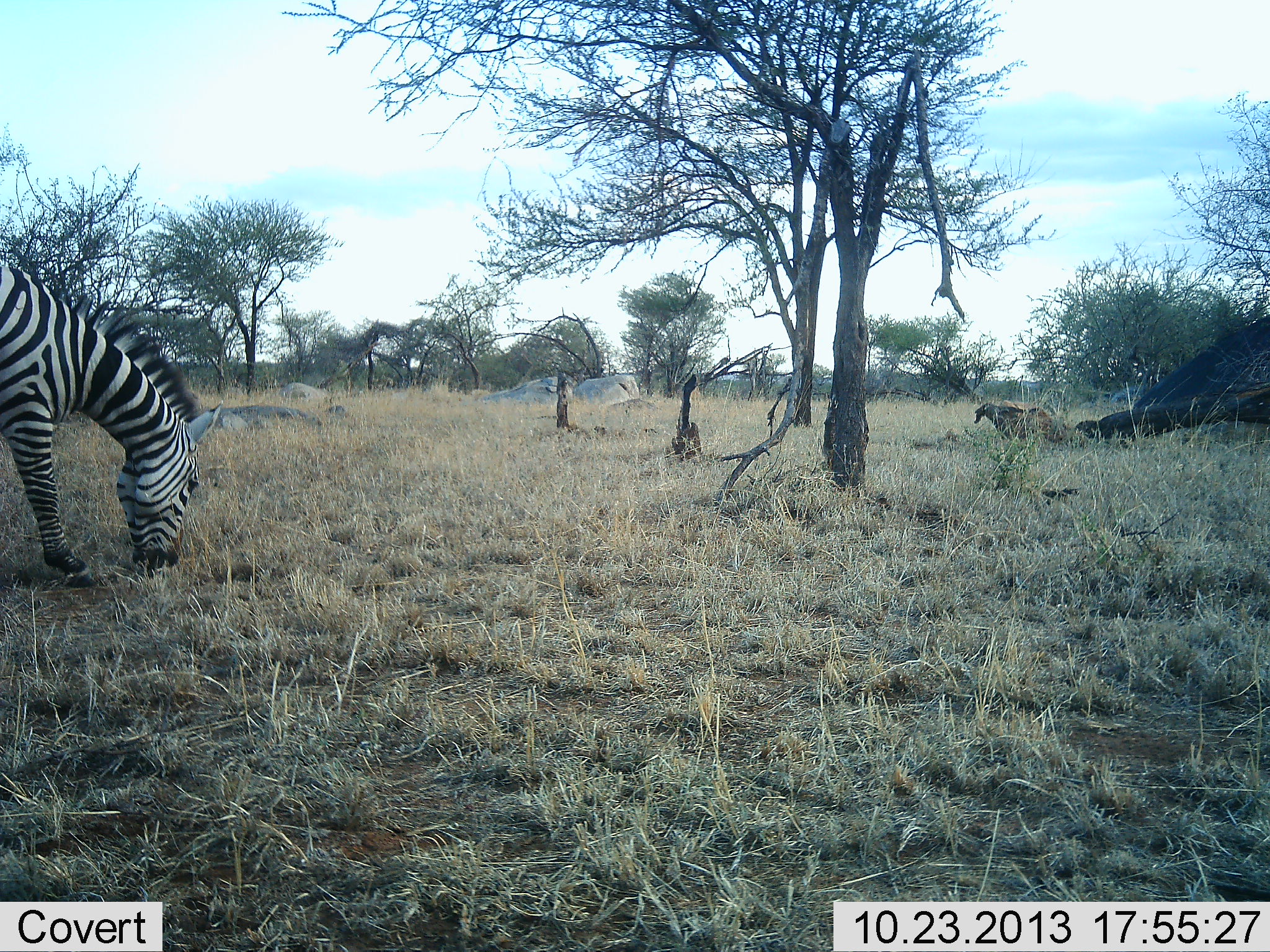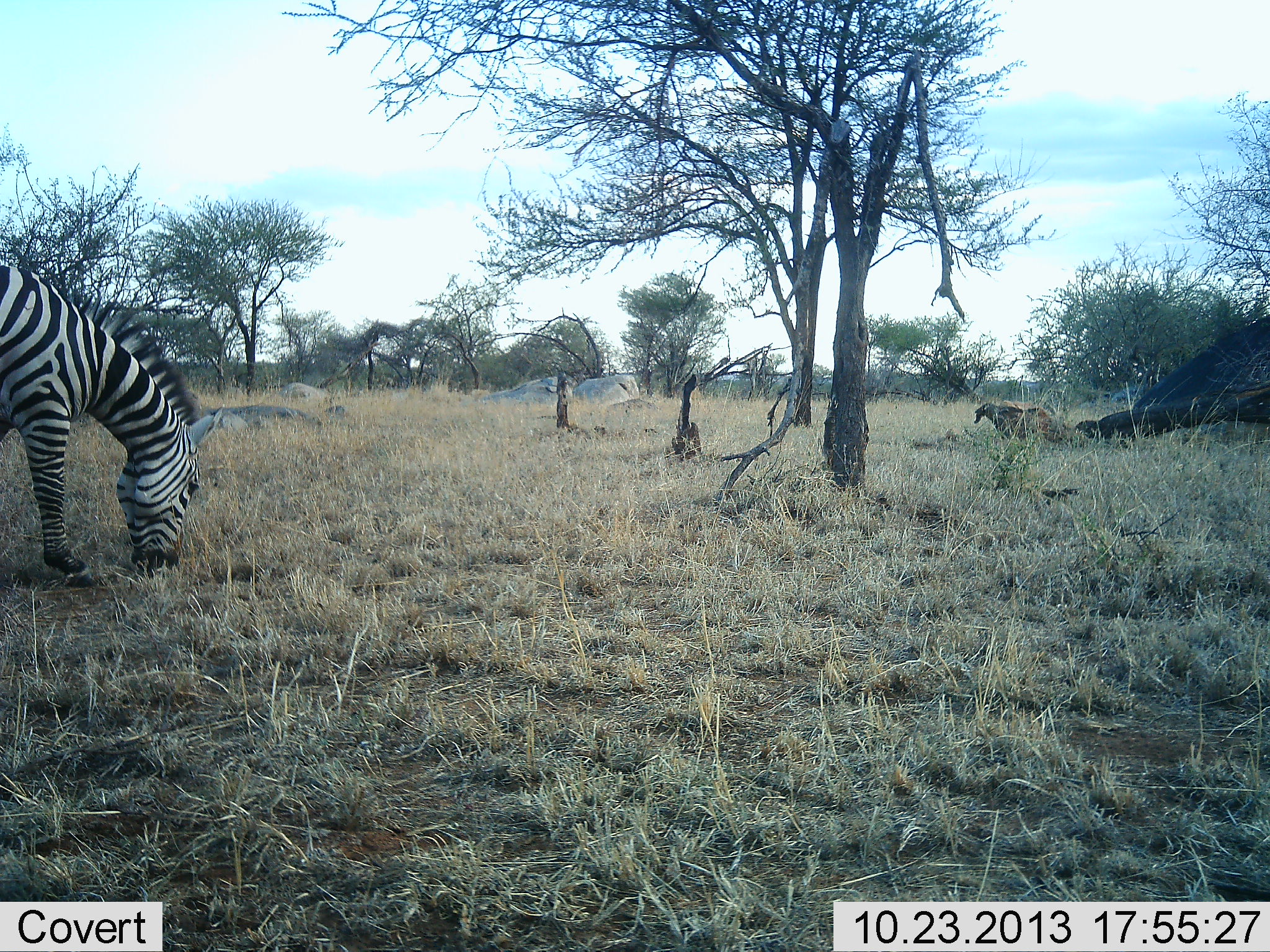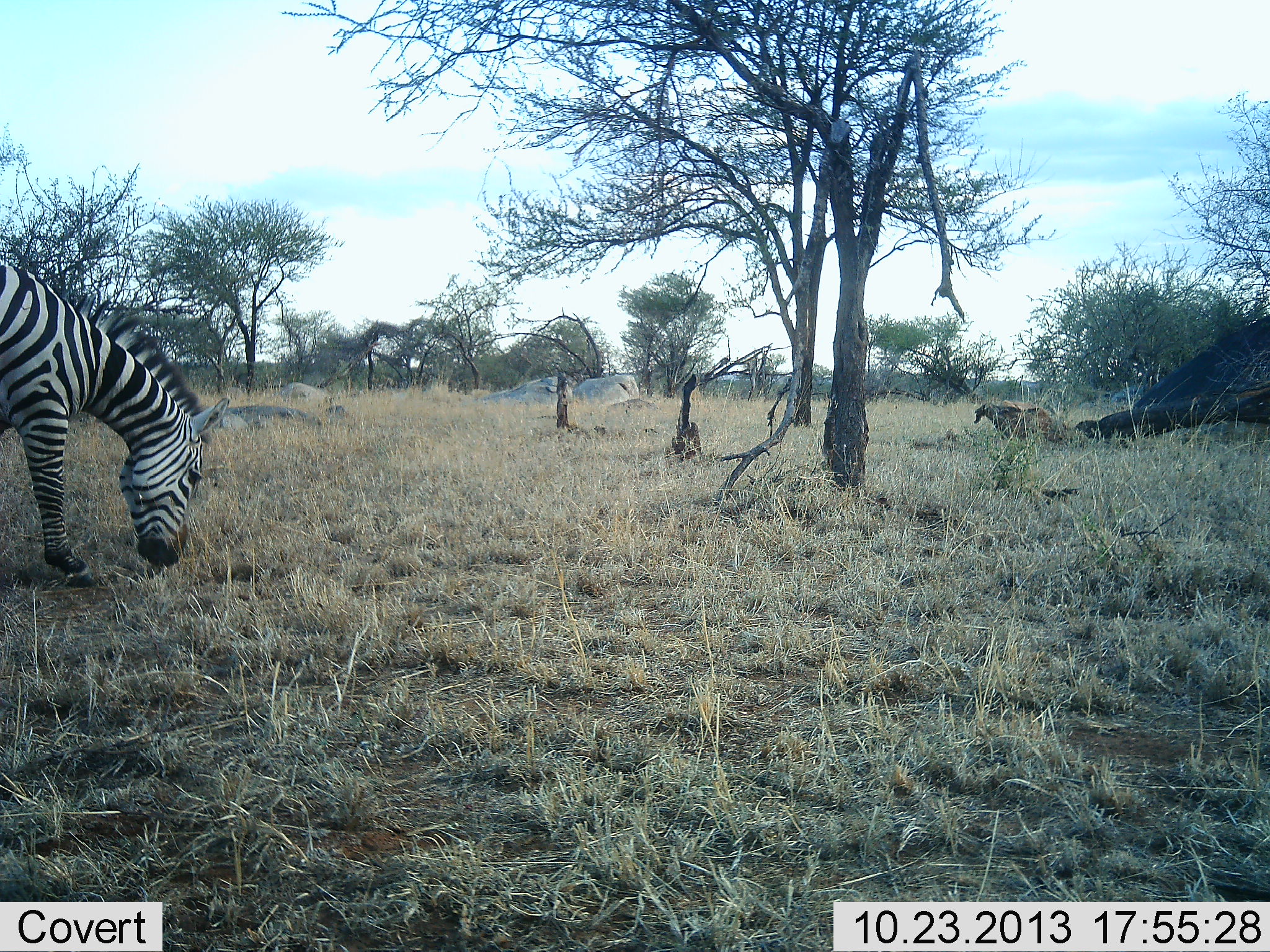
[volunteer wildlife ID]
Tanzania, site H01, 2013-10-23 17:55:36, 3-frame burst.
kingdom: Animalia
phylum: Chordata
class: Mammalia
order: Perissodactyla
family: Equidae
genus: Equus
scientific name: Equus quagga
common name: plains zebra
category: zebra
Zebra (plains zebra) (Equus quagga), count 1. Behavior (volunteer vote fractions): standing 0%, resting 0%, moving 0%, interacting 0%. Young present (vote fraction): 0%. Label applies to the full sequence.